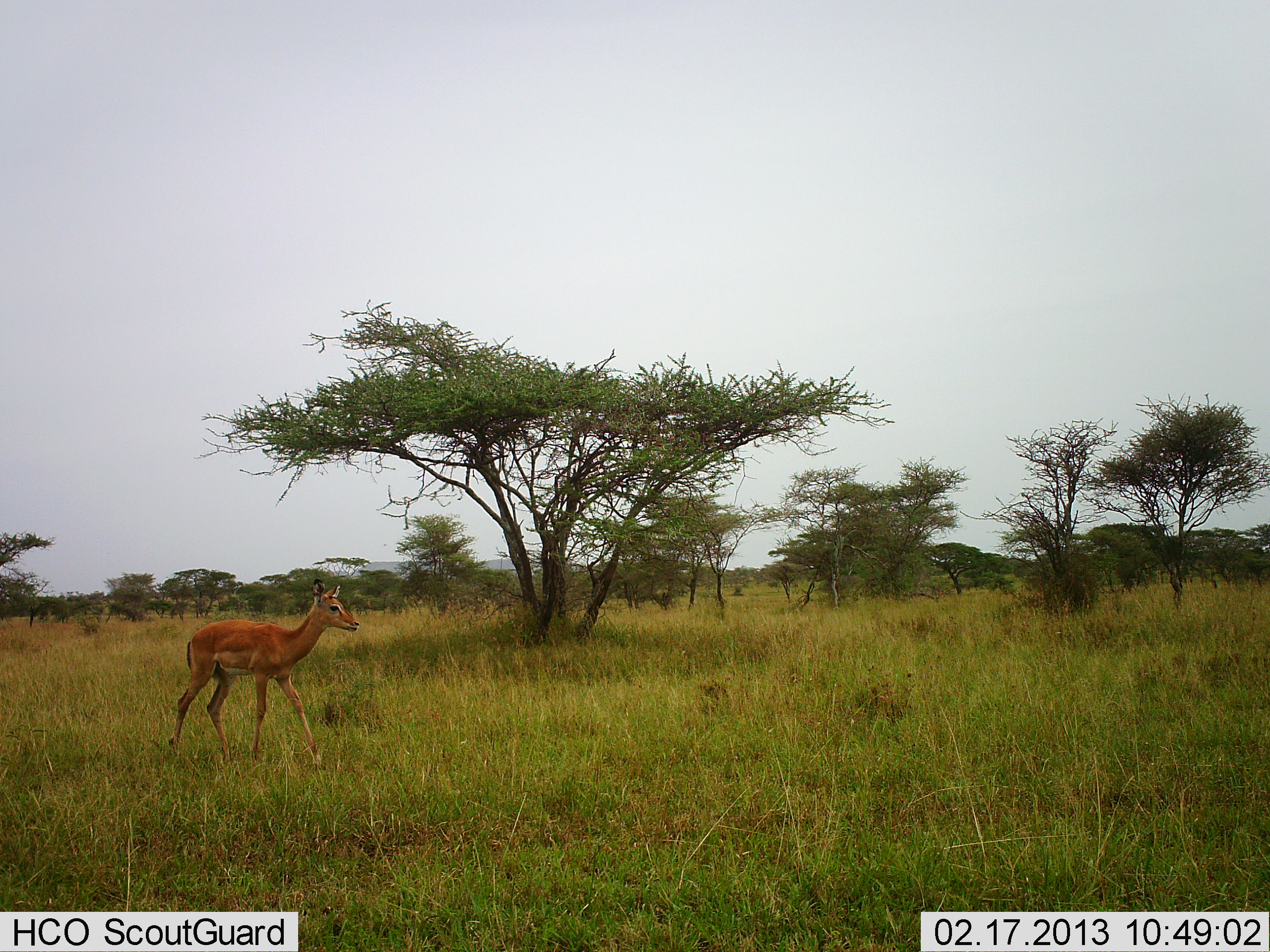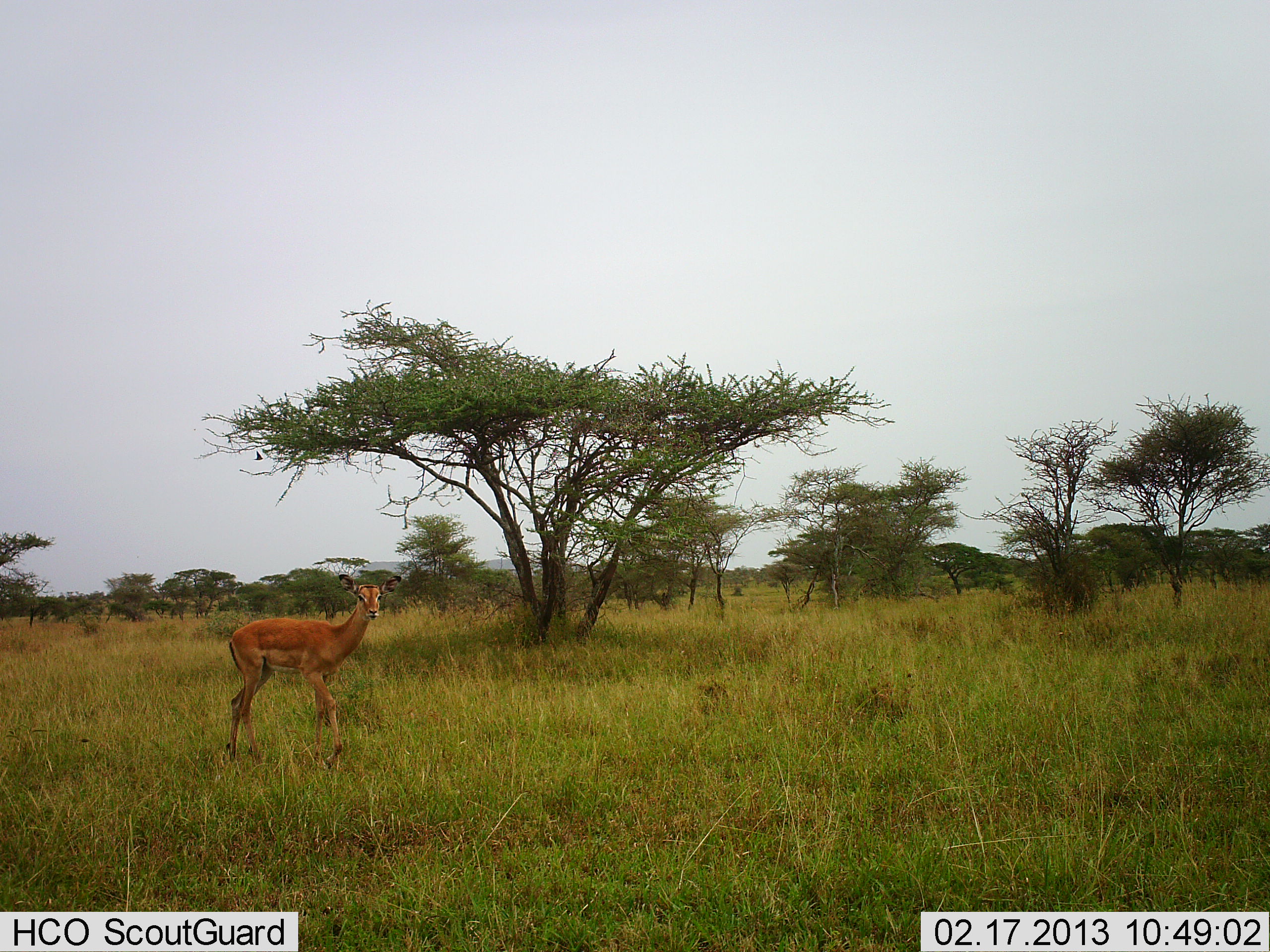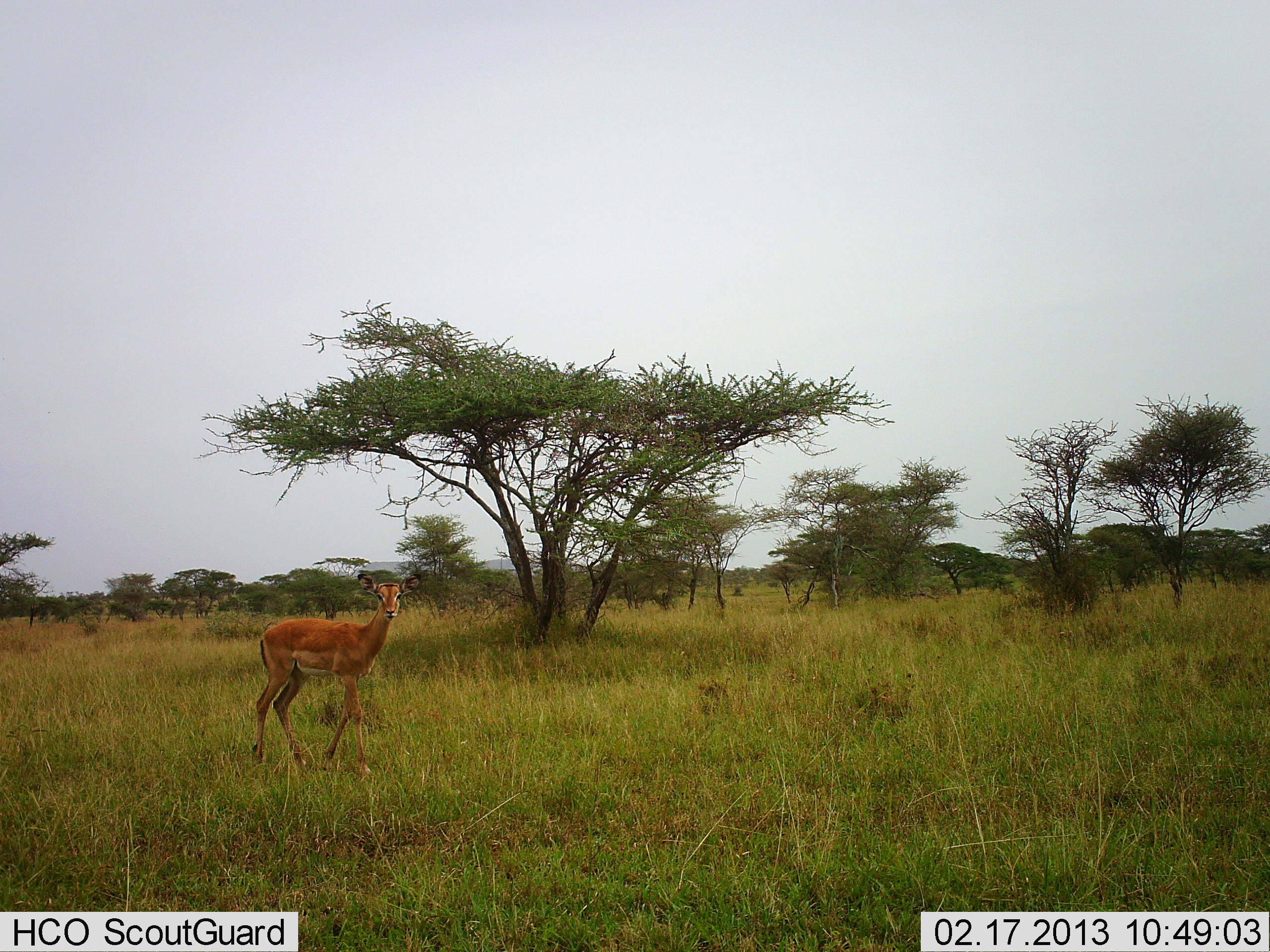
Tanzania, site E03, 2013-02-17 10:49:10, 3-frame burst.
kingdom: Animalia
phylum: Chordata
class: Mammalia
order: Artiodactyla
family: Bovidae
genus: Aepyceros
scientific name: Aepyceros melampus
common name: impala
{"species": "impala (Aepyceros melampus)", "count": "1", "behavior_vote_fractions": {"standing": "24%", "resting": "0%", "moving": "80%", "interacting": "0%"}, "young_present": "8%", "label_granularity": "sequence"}